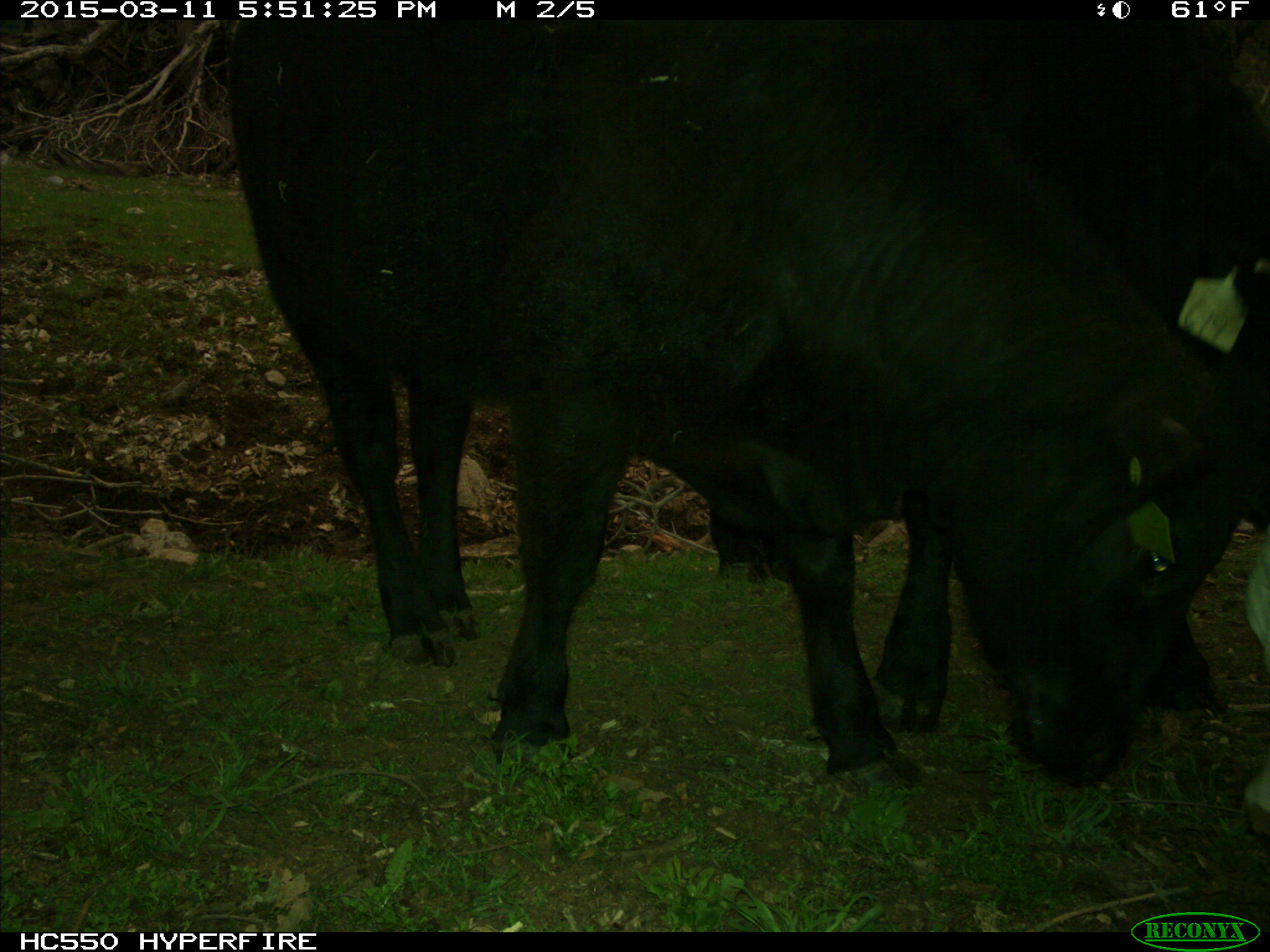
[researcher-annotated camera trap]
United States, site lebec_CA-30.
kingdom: Animalia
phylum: Chordata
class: Mammalia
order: Artiodactyla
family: Bovidae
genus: Bos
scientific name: Bos taurus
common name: domestic cow